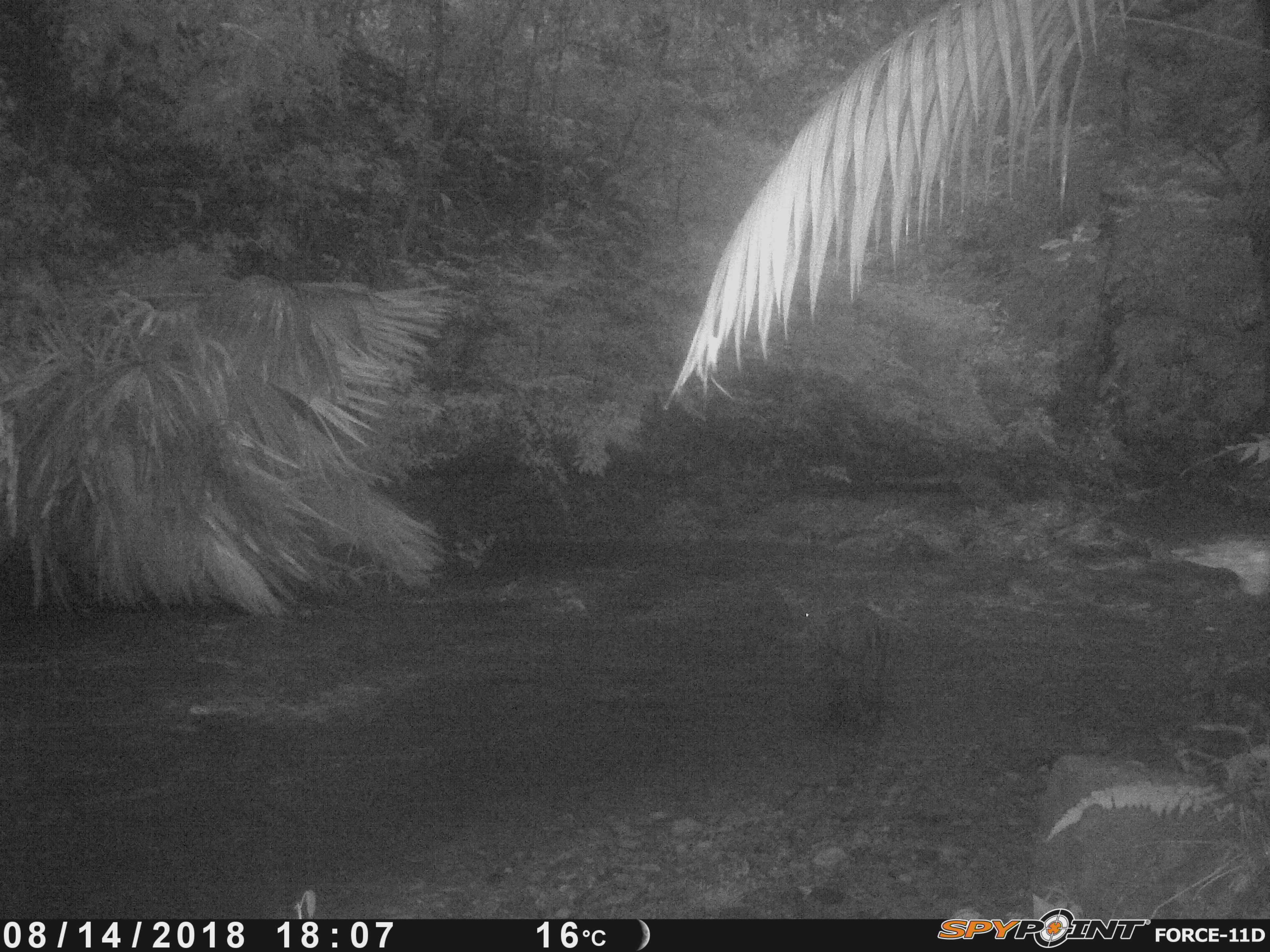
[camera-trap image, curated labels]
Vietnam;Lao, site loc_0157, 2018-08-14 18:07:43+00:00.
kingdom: Animalia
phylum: Chordata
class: Mammalia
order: Artiodactyla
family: Cervidae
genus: Muntiacus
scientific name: Muntiacus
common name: muntjacs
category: unidentified muntjac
Unidentified muntjac (muntjacs) (Muntiacus). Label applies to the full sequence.